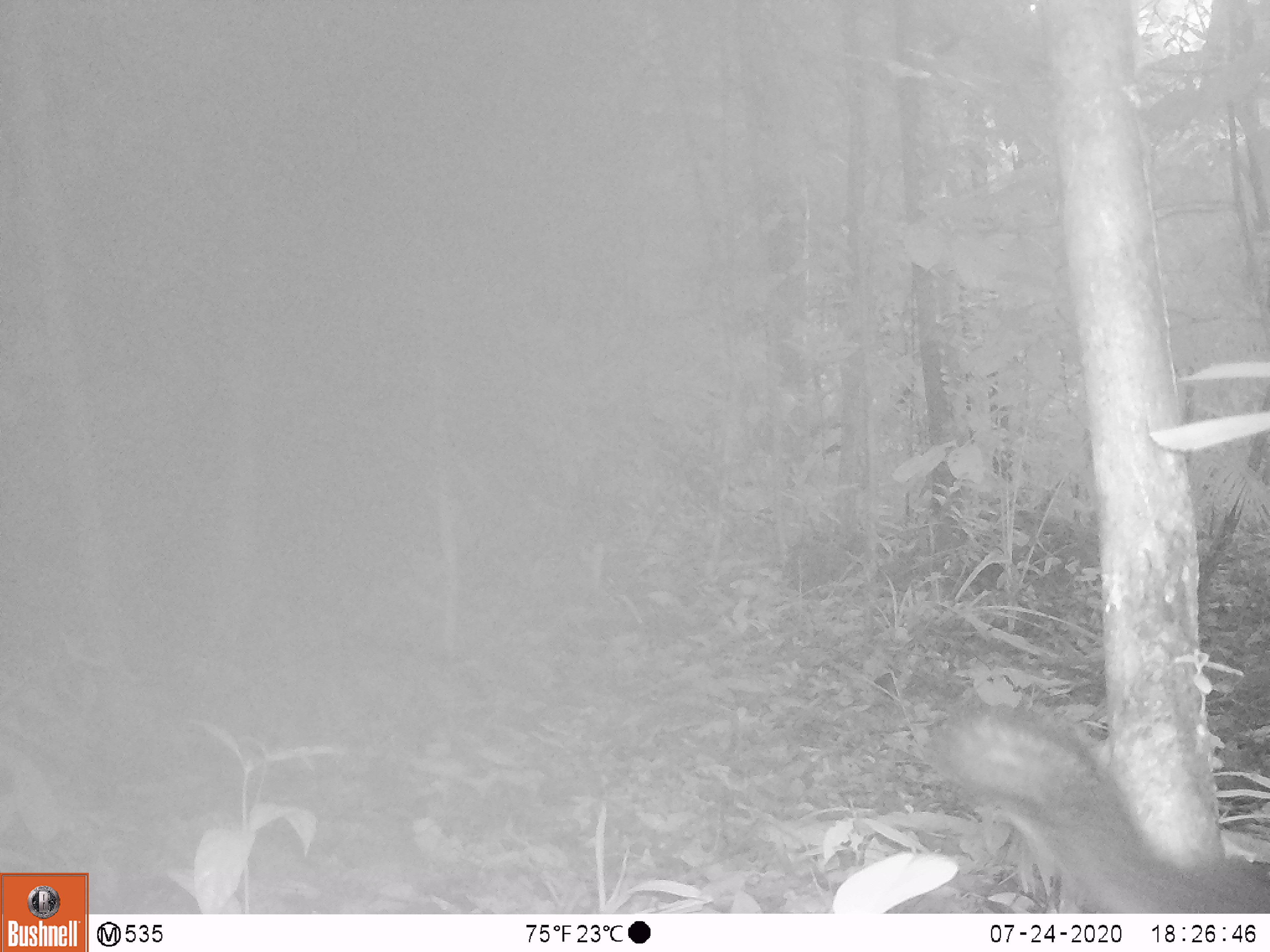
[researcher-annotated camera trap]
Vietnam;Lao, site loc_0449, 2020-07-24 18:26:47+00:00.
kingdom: Animalia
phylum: Chordata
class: Mammalia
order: Rodentia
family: Sciuridae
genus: Dremomys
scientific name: Dremomys rufigenis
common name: red-cheeked squirrel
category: red cheeked squirrel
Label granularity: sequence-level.